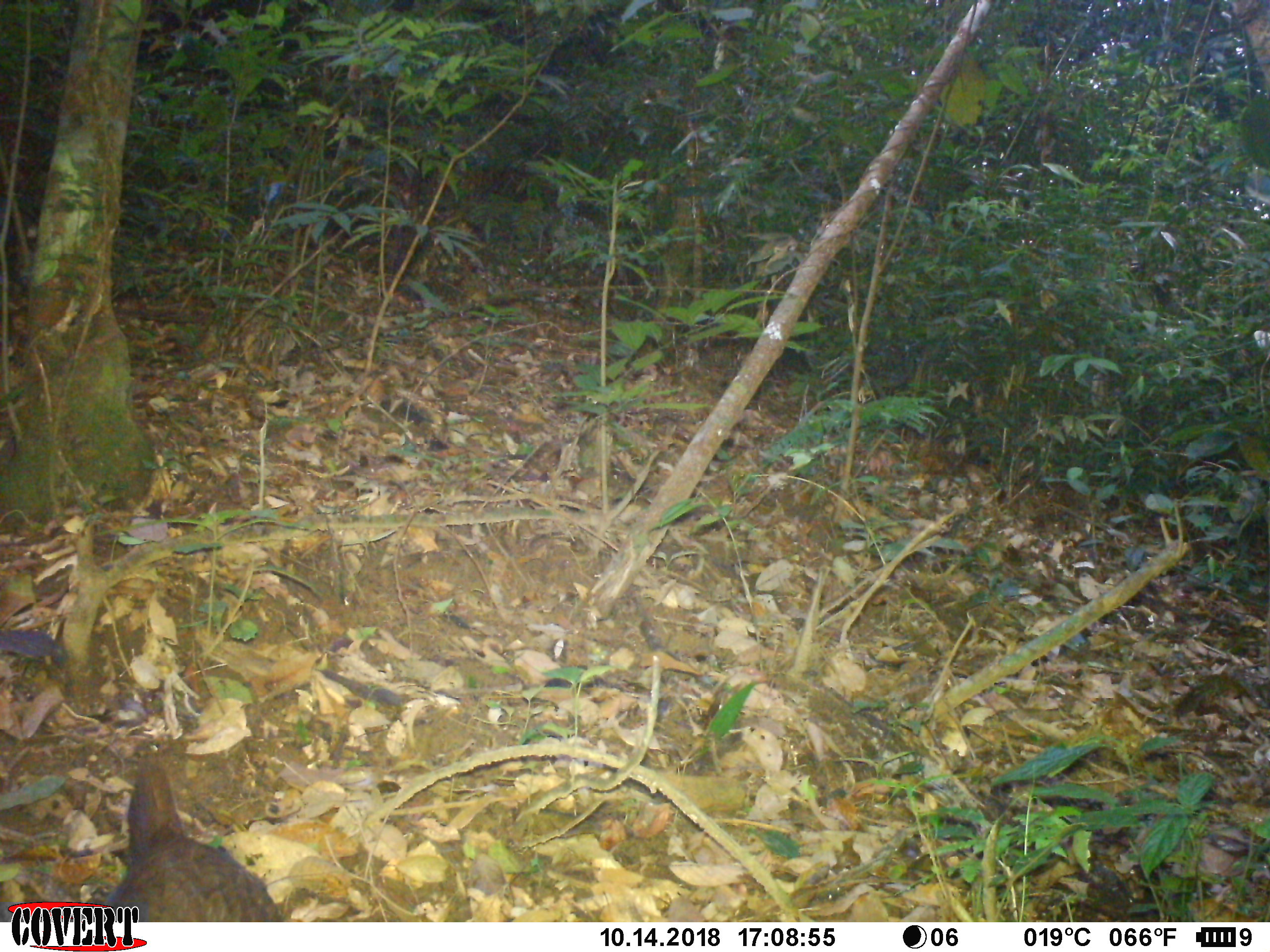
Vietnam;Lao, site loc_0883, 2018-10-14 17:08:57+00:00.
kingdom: Animalia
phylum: Chordata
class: Aves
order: Galliformes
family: Phasianidae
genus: Lophura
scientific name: Lophura nycthemera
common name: silver pheasant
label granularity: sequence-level